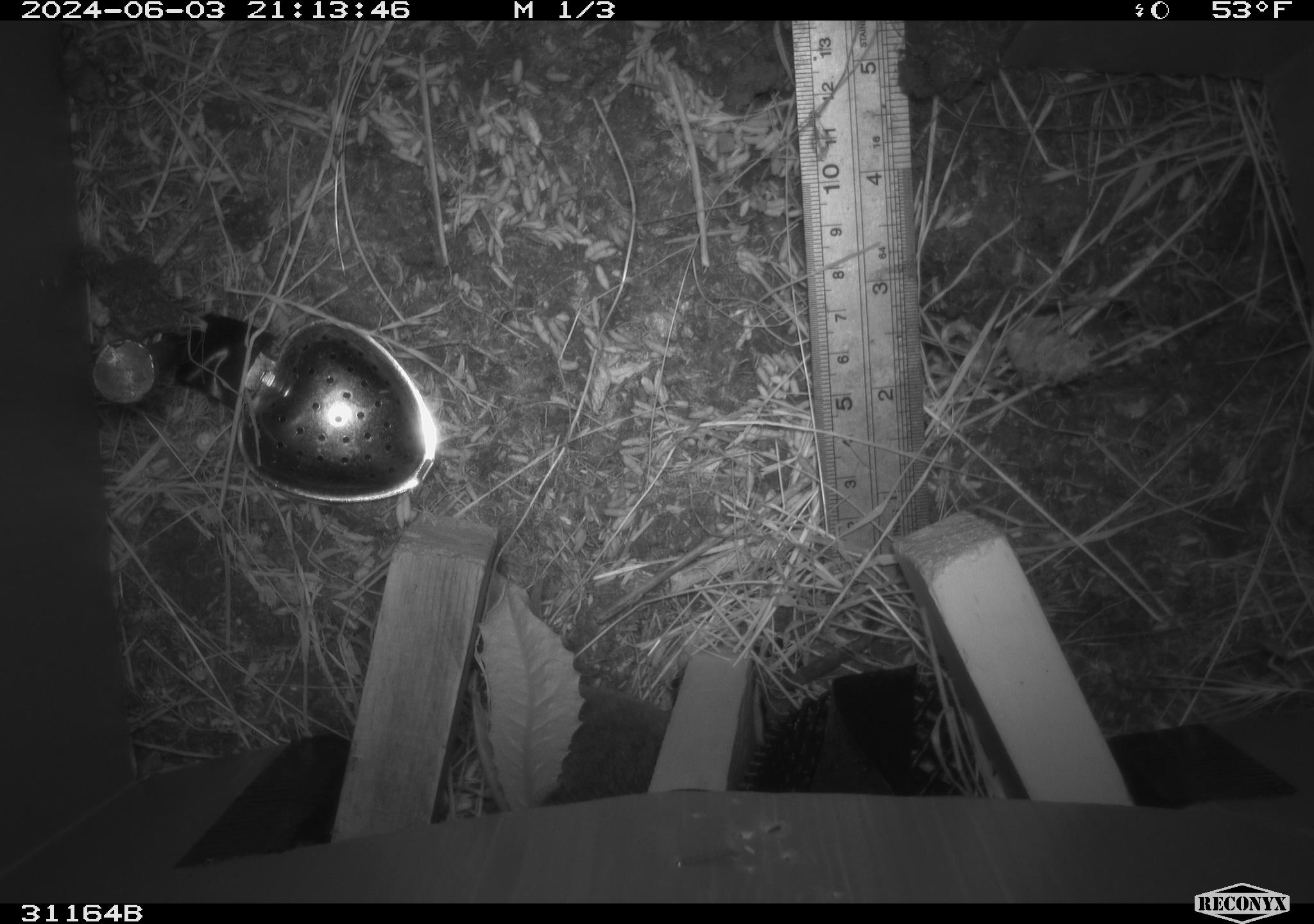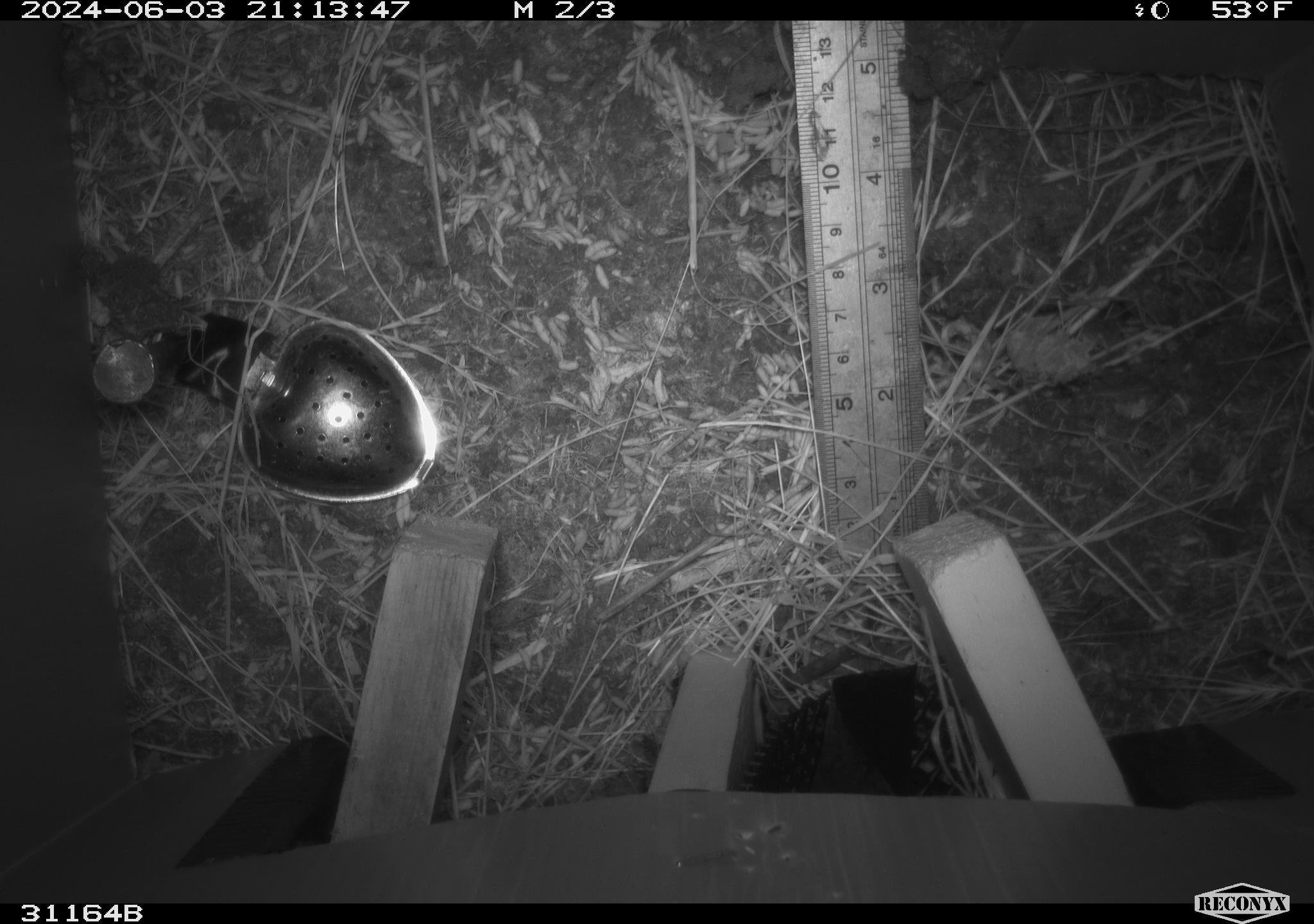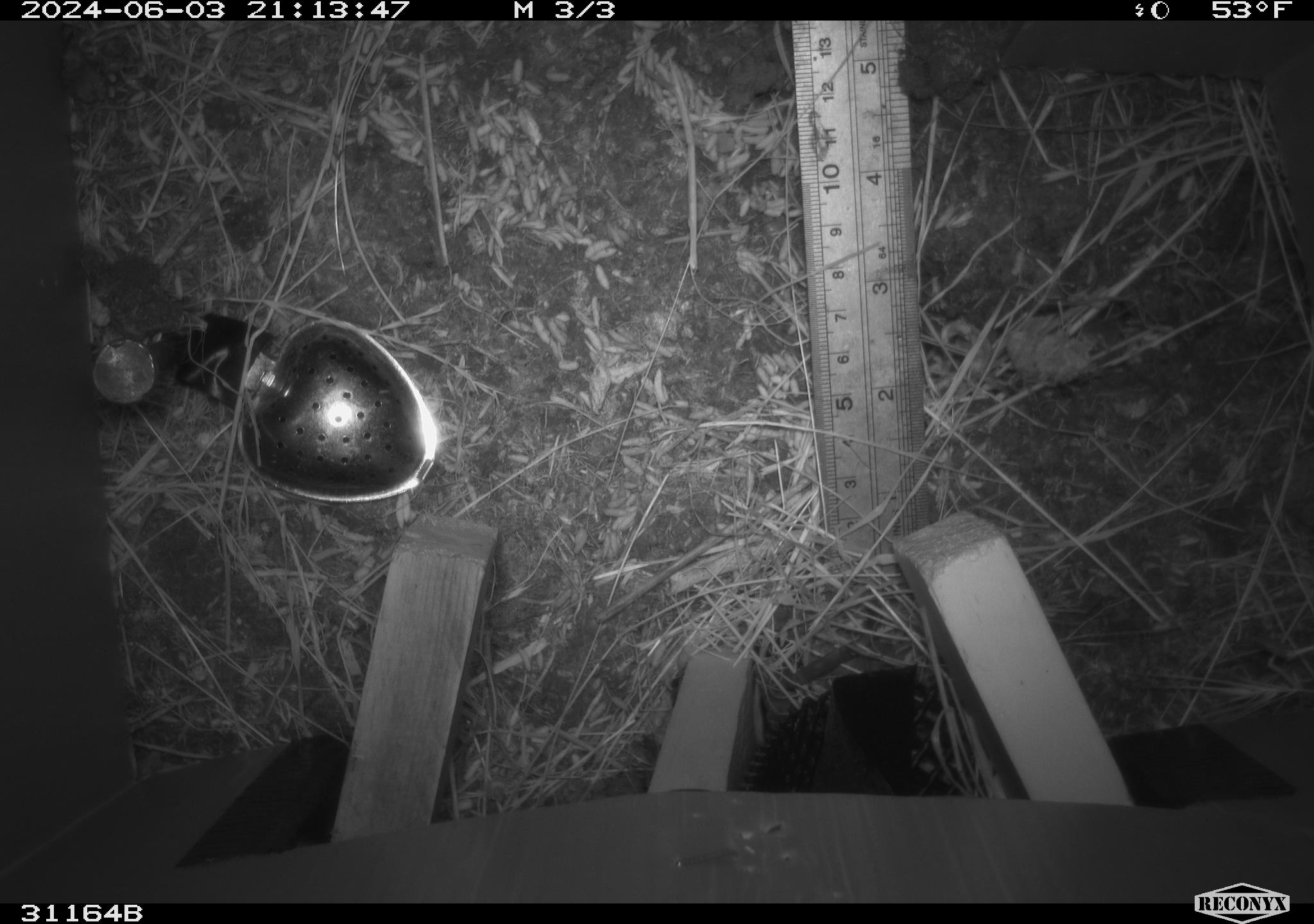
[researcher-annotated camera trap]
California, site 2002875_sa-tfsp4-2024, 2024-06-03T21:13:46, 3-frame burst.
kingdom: Animalia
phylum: Chordata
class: Mammalia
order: Rodentia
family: Cricetidae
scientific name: Arvicolinae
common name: voles, lemmings, and muskrats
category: arvicolinae subfamily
Arvicolinae subfamily (voles, lemmings, and muskrats) (Arvicolinae).